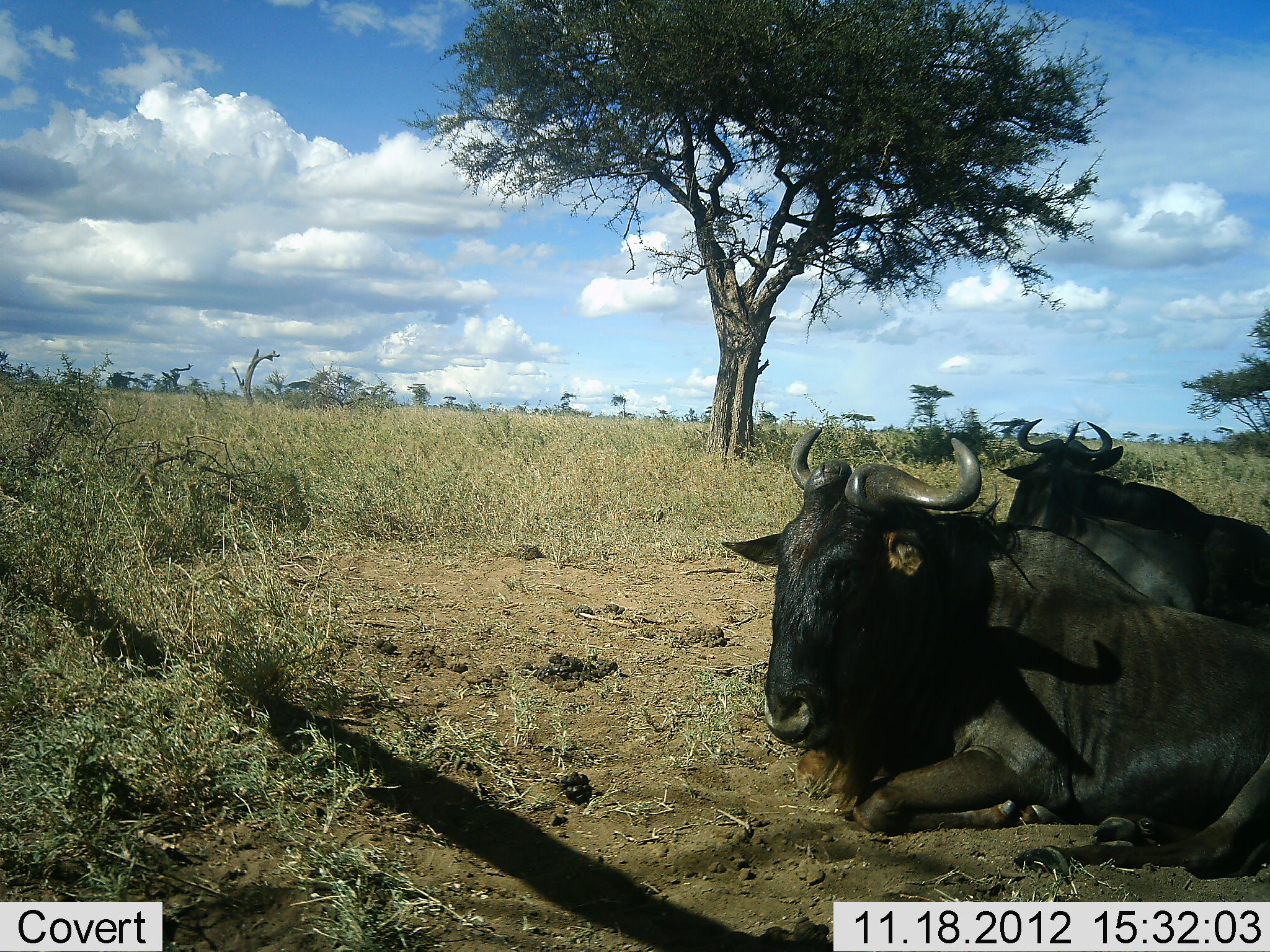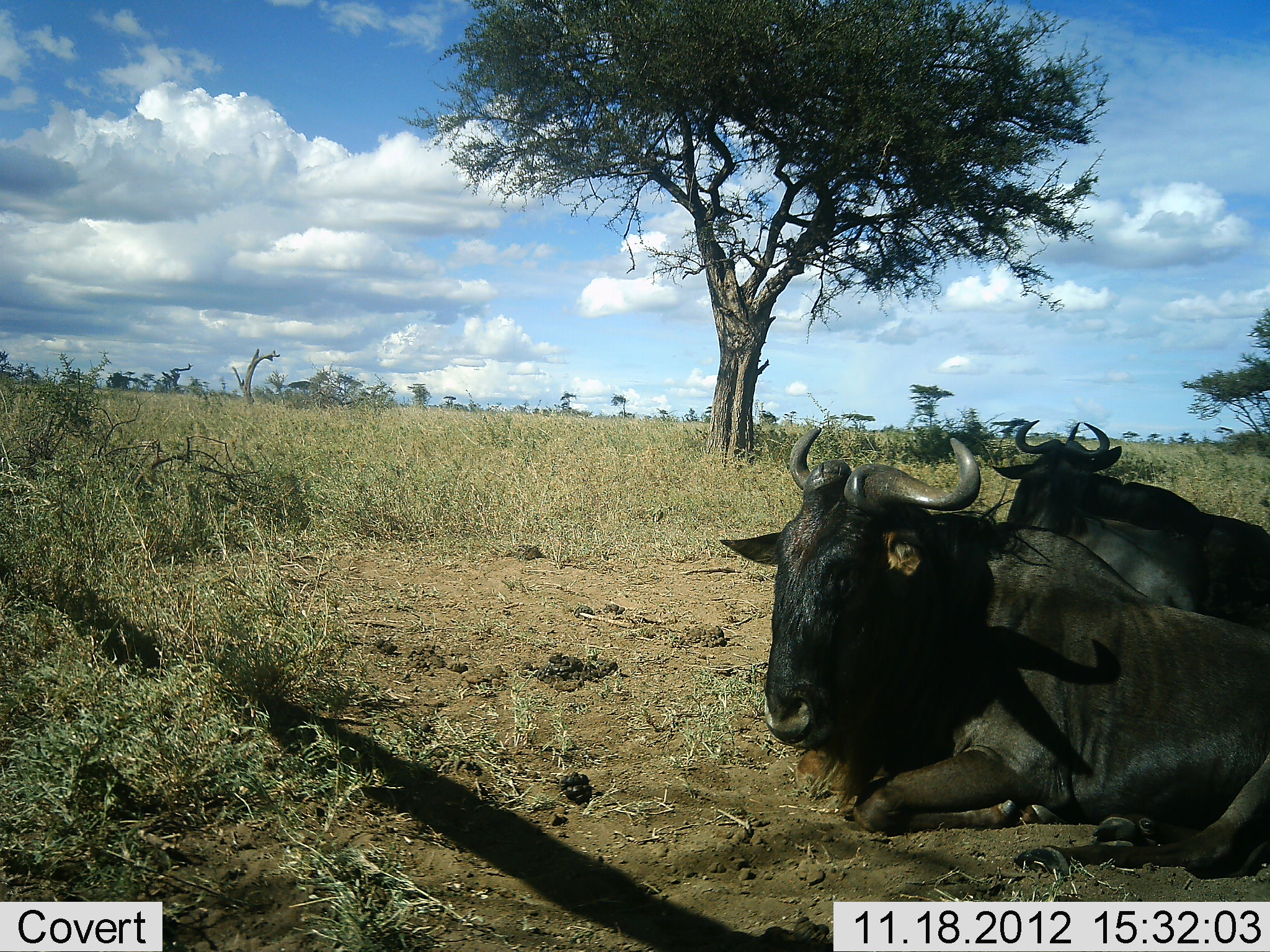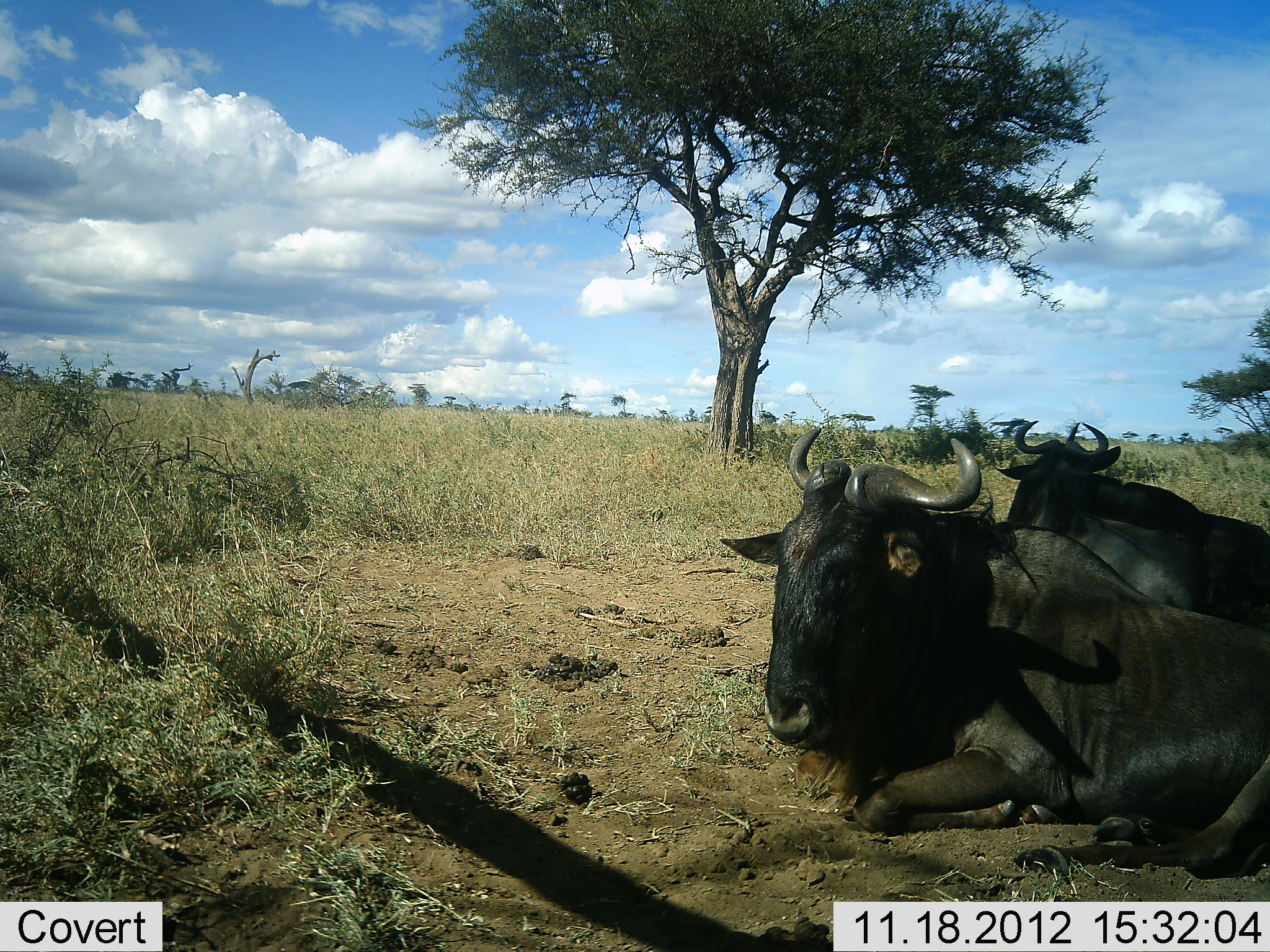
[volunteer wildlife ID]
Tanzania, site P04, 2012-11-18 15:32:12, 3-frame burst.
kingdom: Animalia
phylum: Chordata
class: Mammalia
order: Artiodactyla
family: Bovidae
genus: Connochaetes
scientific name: Connochaetes taurinus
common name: blue wildebeest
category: wildebeest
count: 2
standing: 0%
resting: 100%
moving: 0%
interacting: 0%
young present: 0%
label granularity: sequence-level